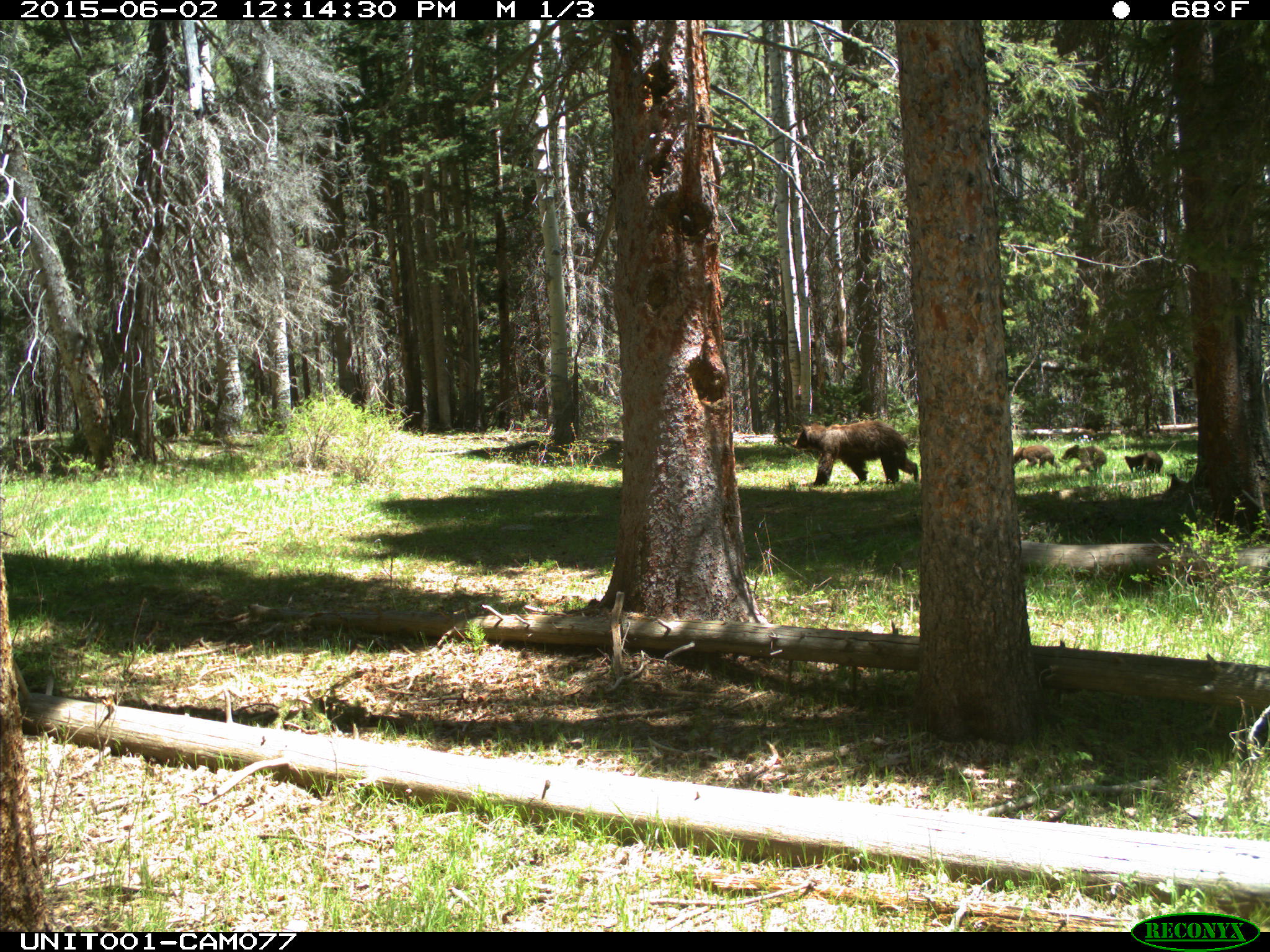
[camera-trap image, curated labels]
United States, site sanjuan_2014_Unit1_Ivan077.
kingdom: Animalia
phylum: Chordata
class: Mammalia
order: Carnivora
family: Ursidae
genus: Ursus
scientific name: Ursus americanus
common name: american black bear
Ursus americanus (american black bear).